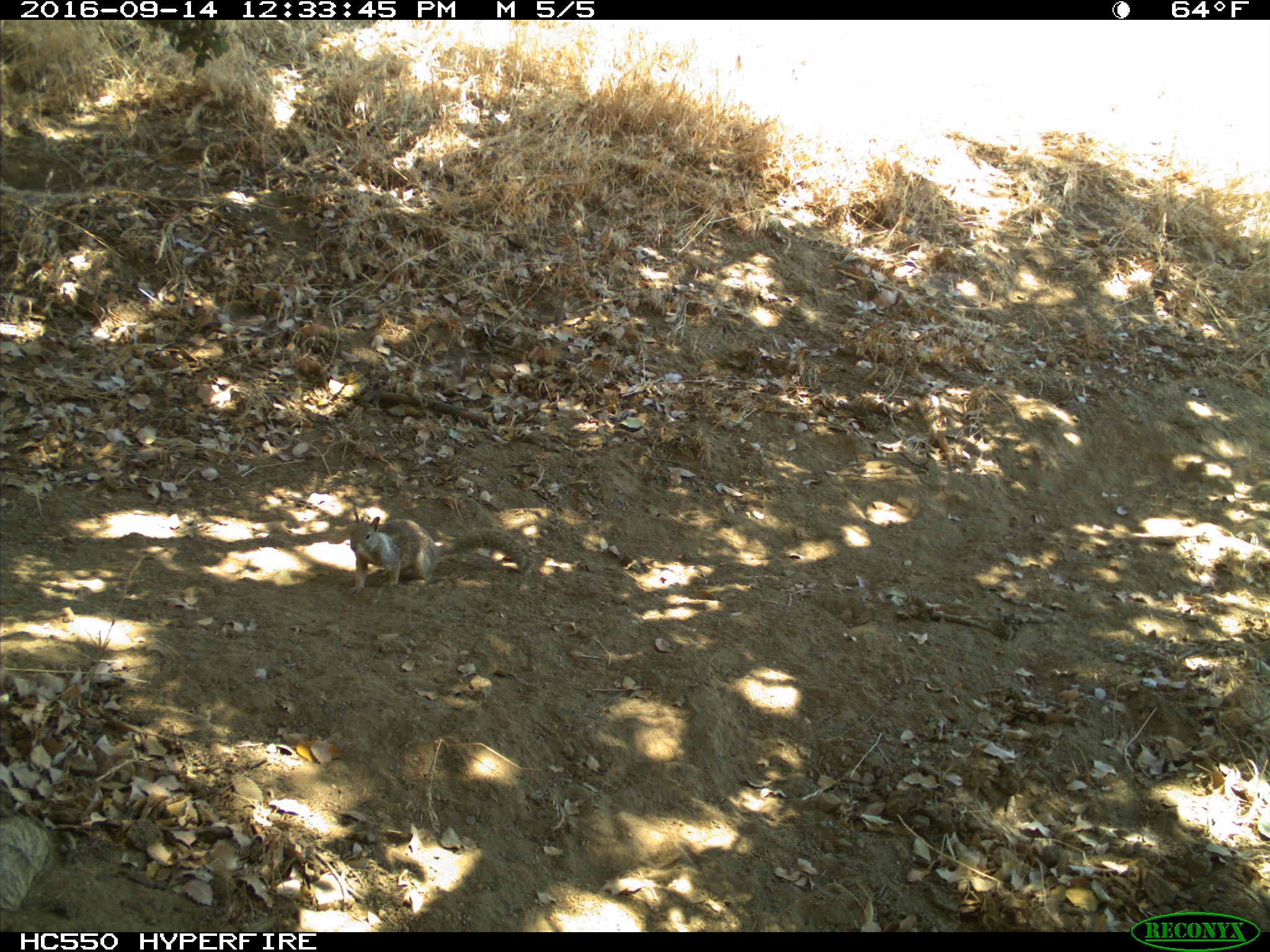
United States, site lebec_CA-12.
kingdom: Animalia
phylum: Chordata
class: Mammalia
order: Rodentia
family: Sciuridae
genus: Otospermophilus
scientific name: Otospermophilus beecheyi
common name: california ground squirrel